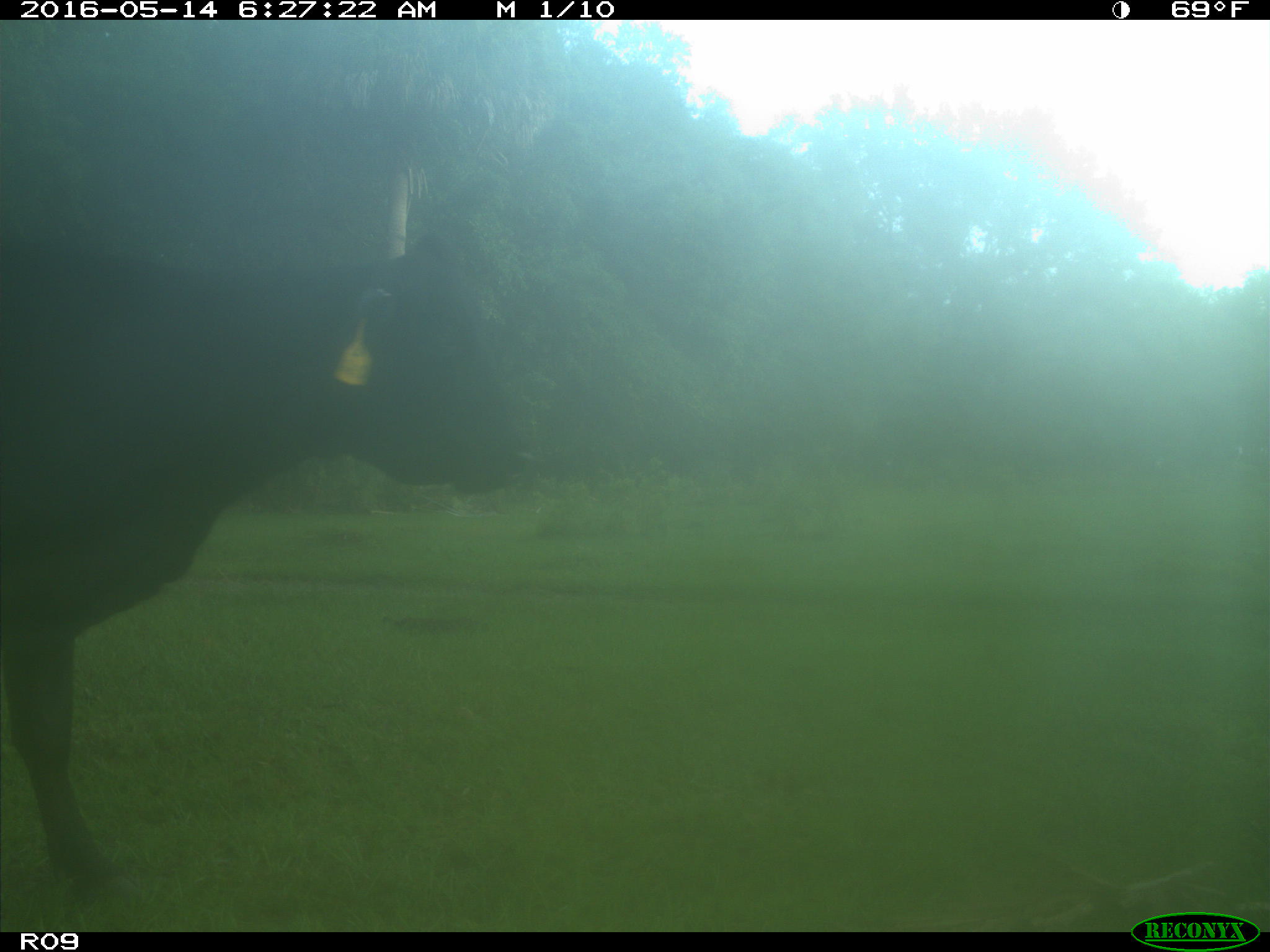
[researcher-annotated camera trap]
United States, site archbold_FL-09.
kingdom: Animalia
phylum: Chordata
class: Mammalia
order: Artiodactyla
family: Bovidae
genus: Bos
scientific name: Bos taurus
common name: domestic cow